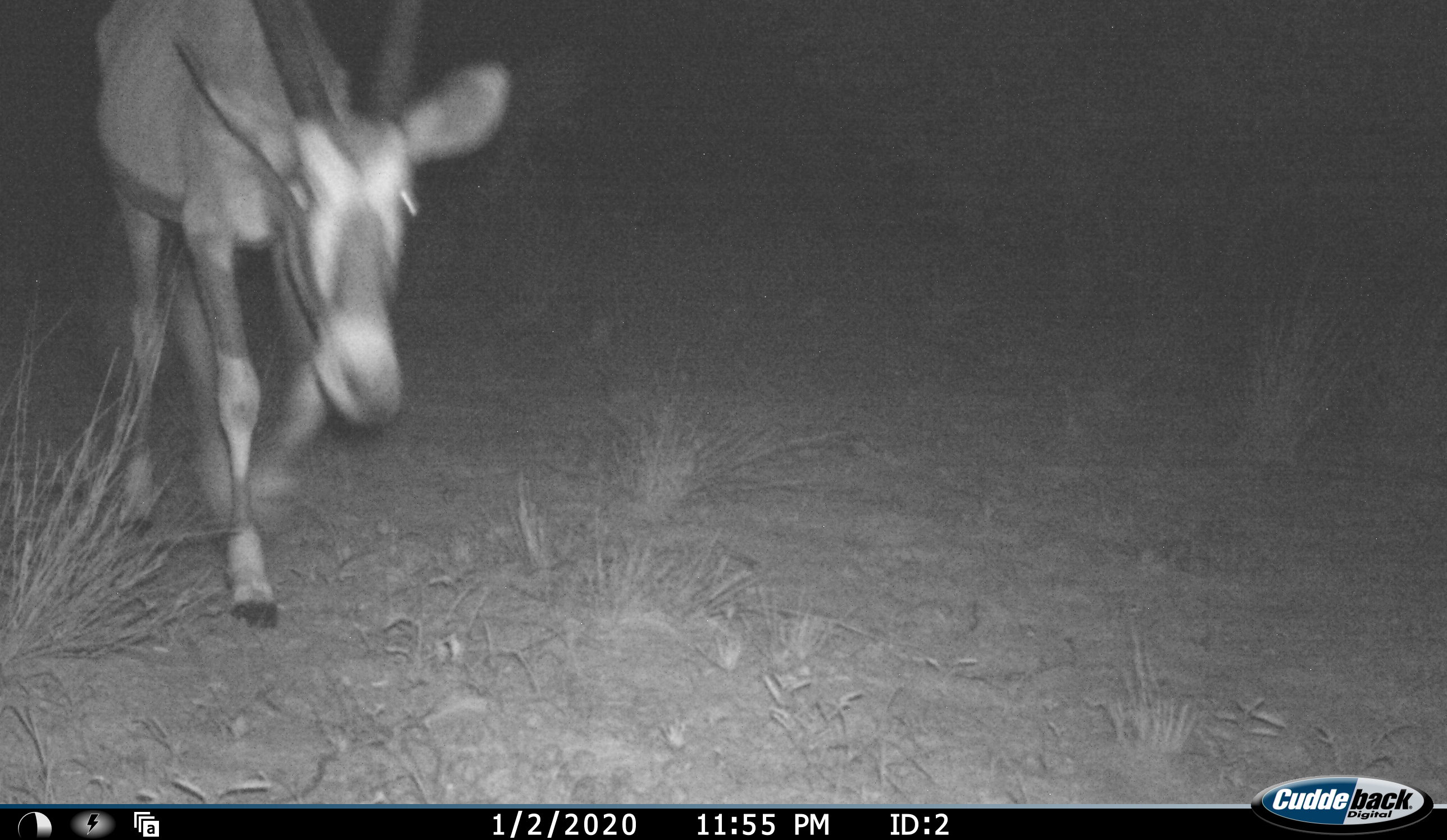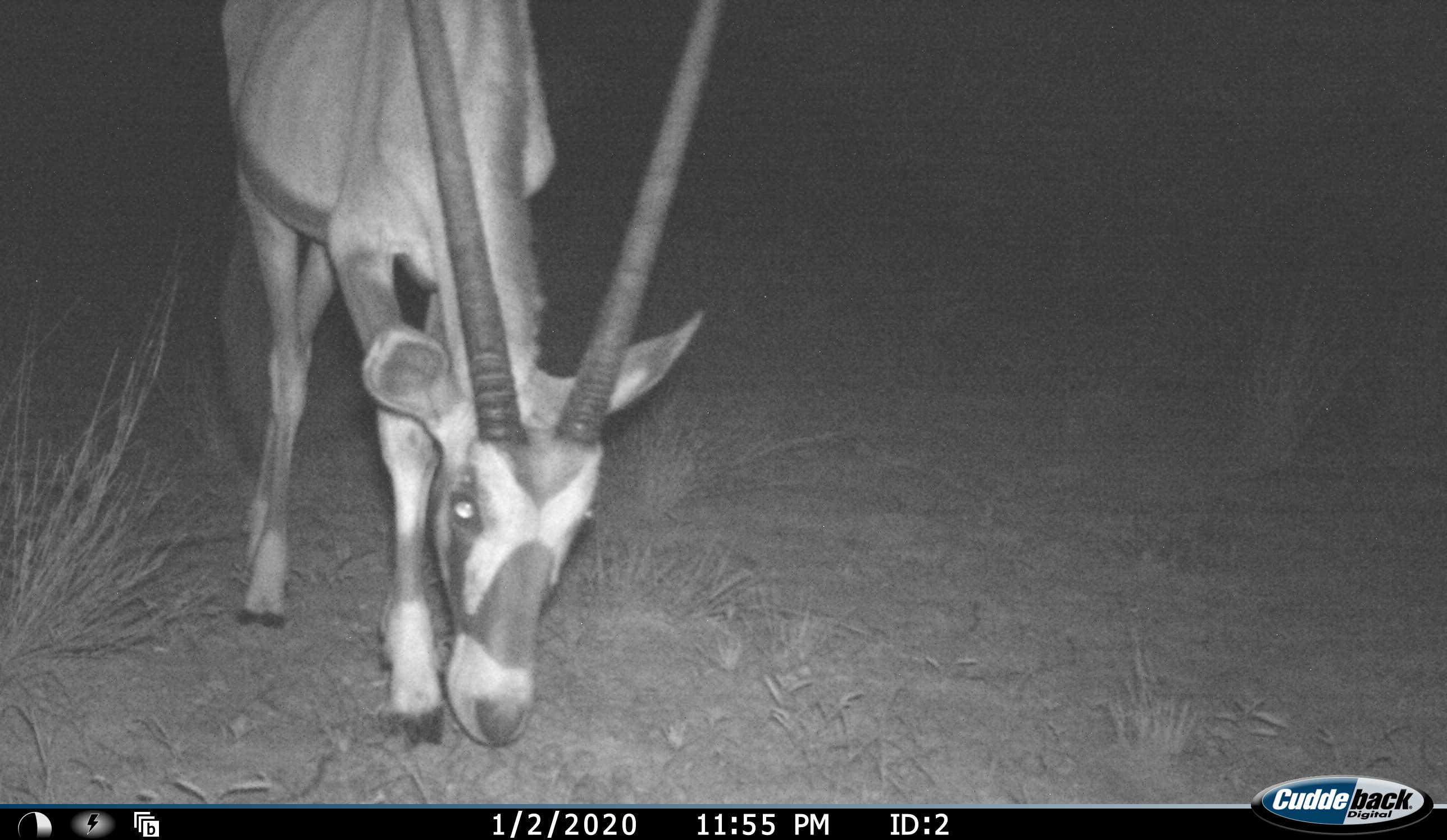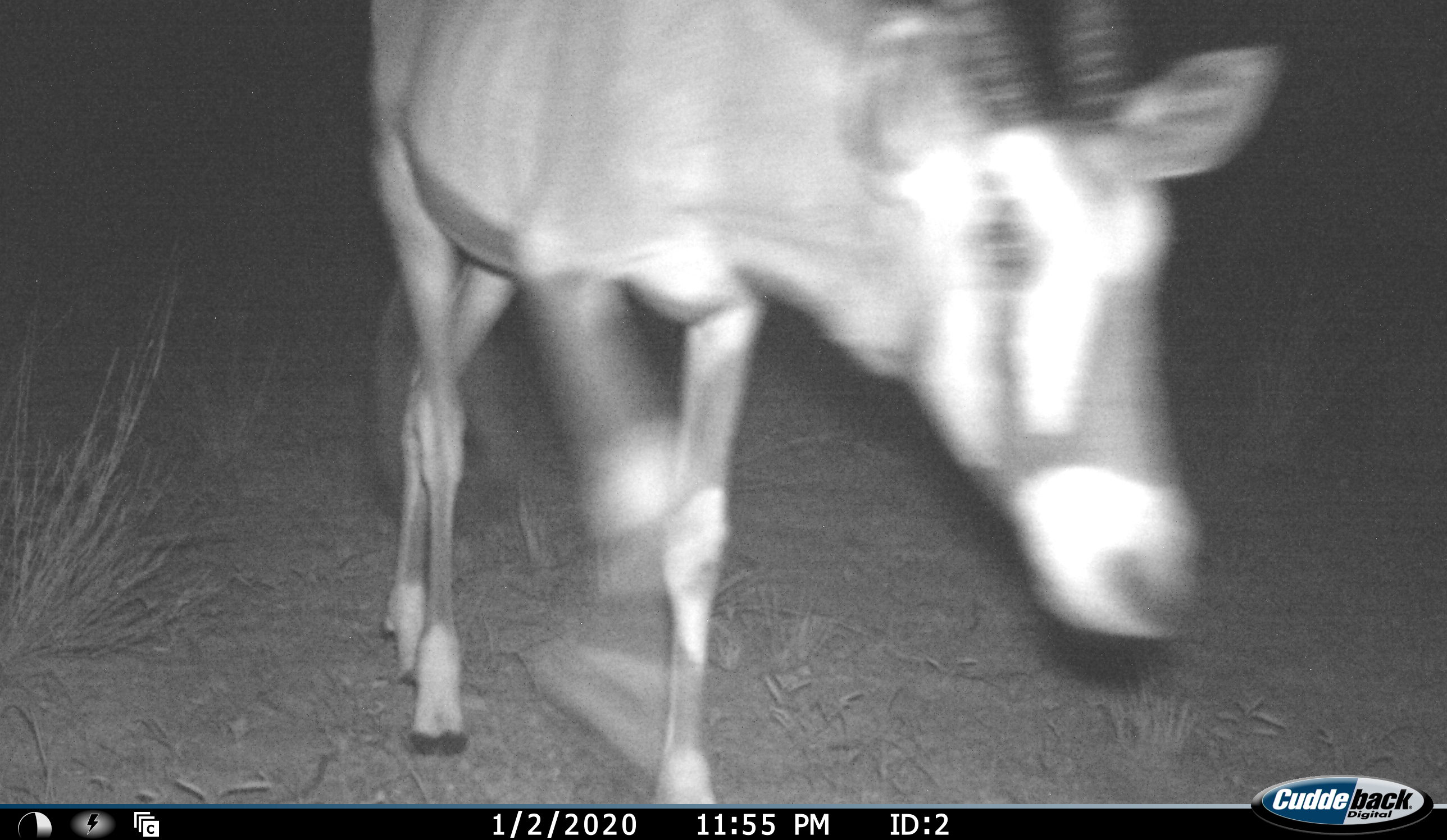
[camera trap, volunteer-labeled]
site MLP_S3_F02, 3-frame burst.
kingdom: Animalia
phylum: Chordata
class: Mammalia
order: Artiodactyla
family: Bovidae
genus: Oryx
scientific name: Oryx gazella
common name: gemsbok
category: oryx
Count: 1.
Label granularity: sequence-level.